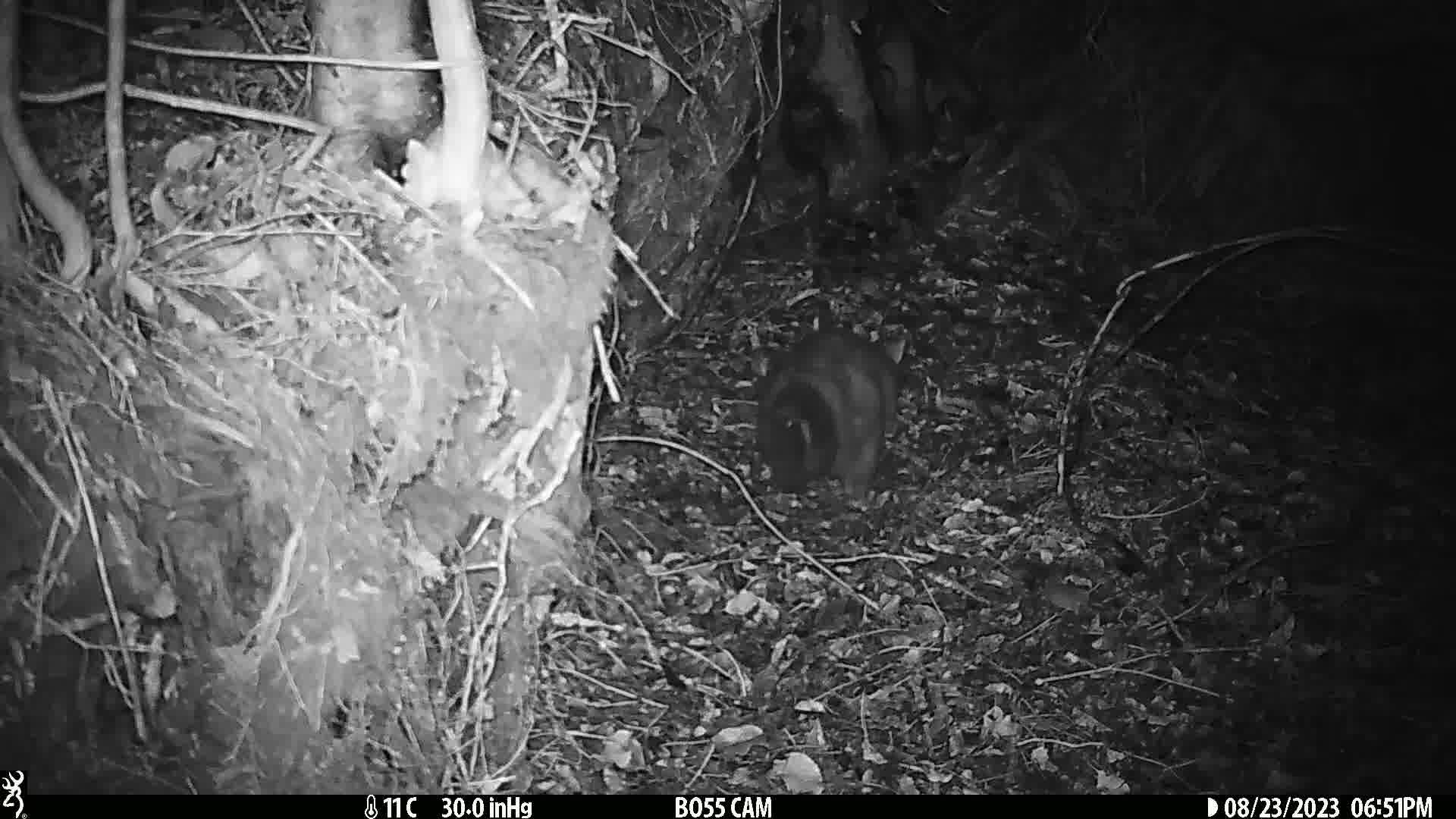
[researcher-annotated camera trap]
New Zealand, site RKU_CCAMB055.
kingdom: Animalia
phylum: Chordata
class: Mammalia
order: Diprotodontia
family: Phalangeridae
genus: Trichosurus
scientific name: Trichosurus vulpecula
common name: common brushtail possum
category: possum